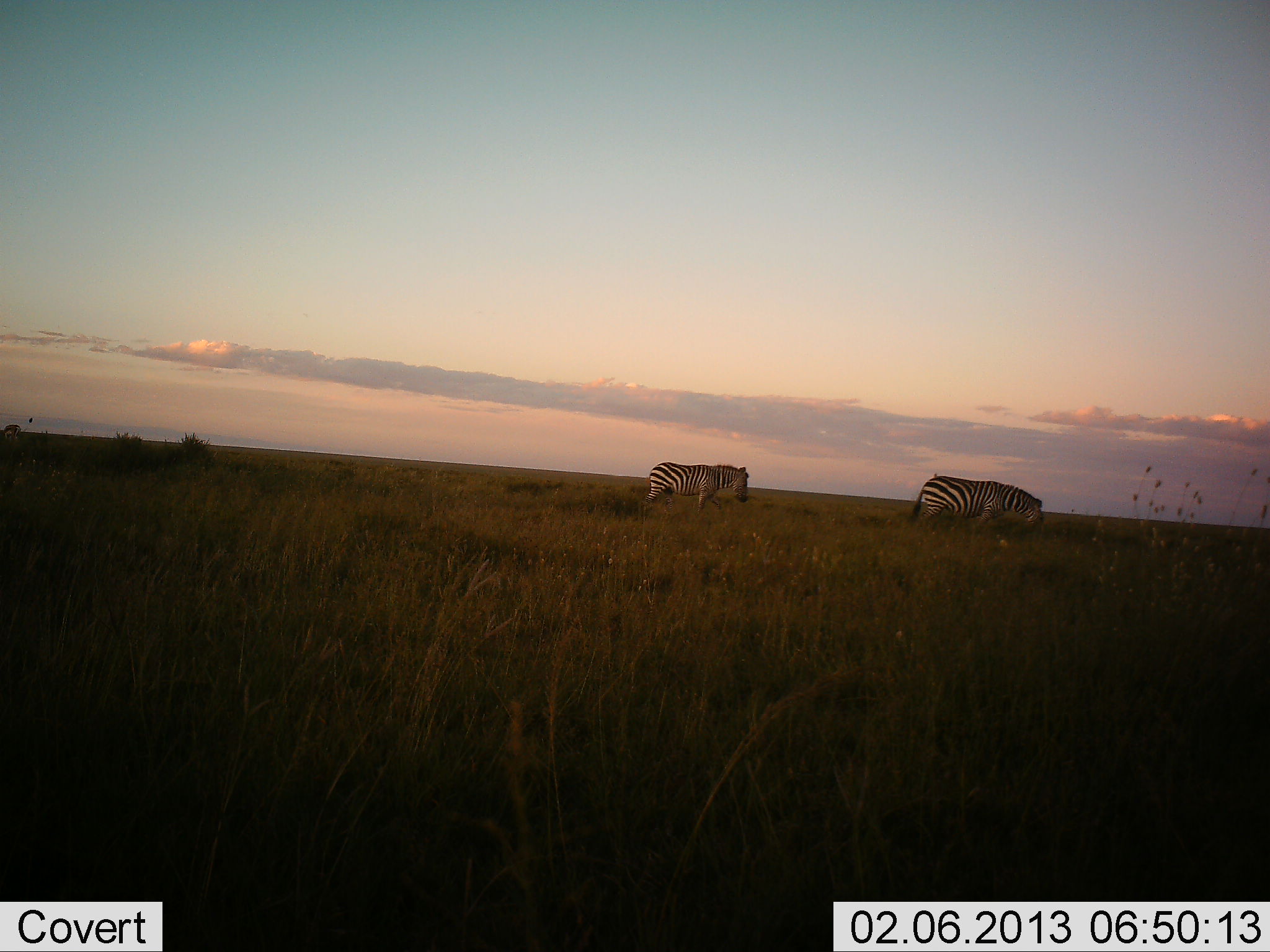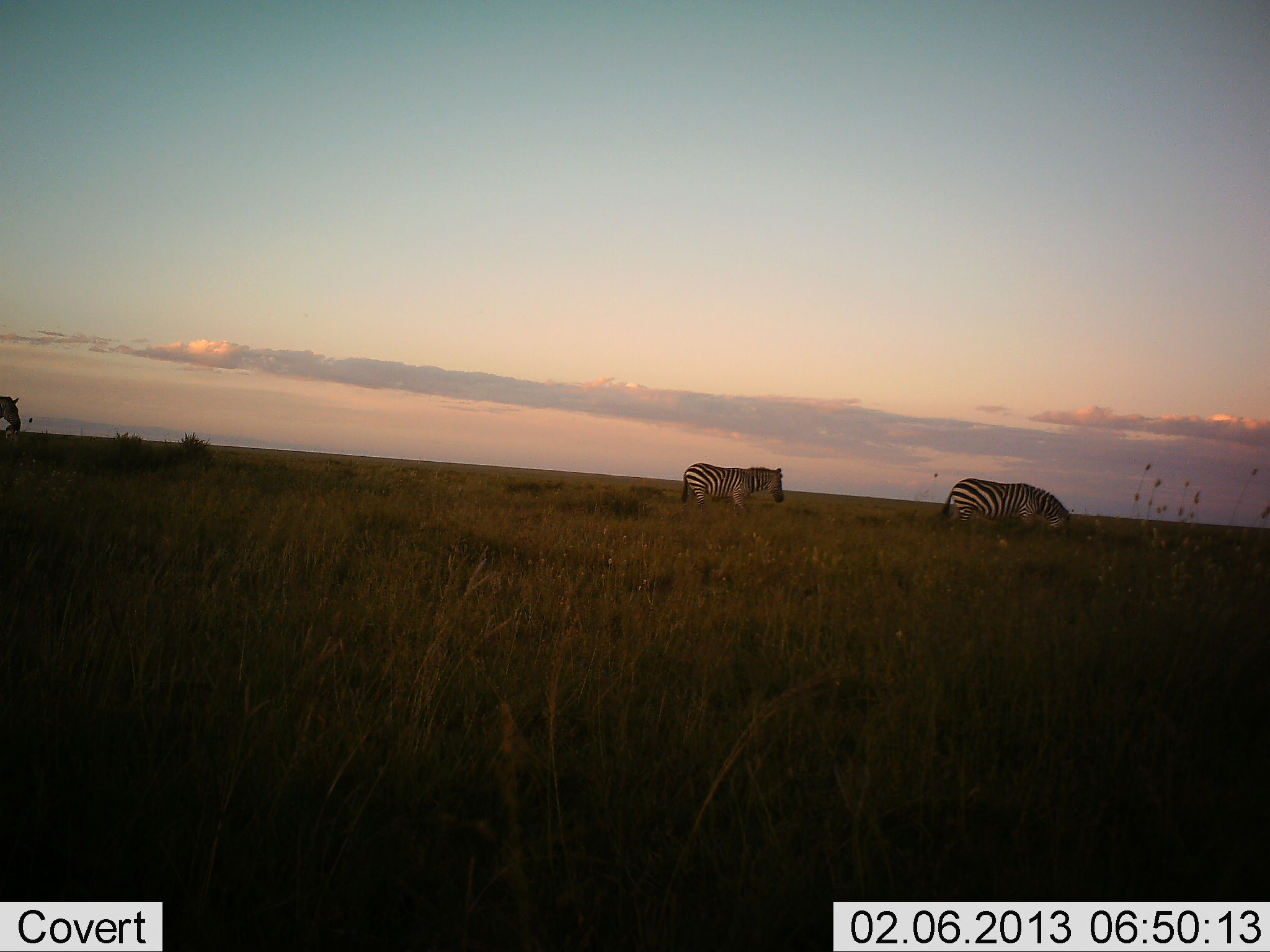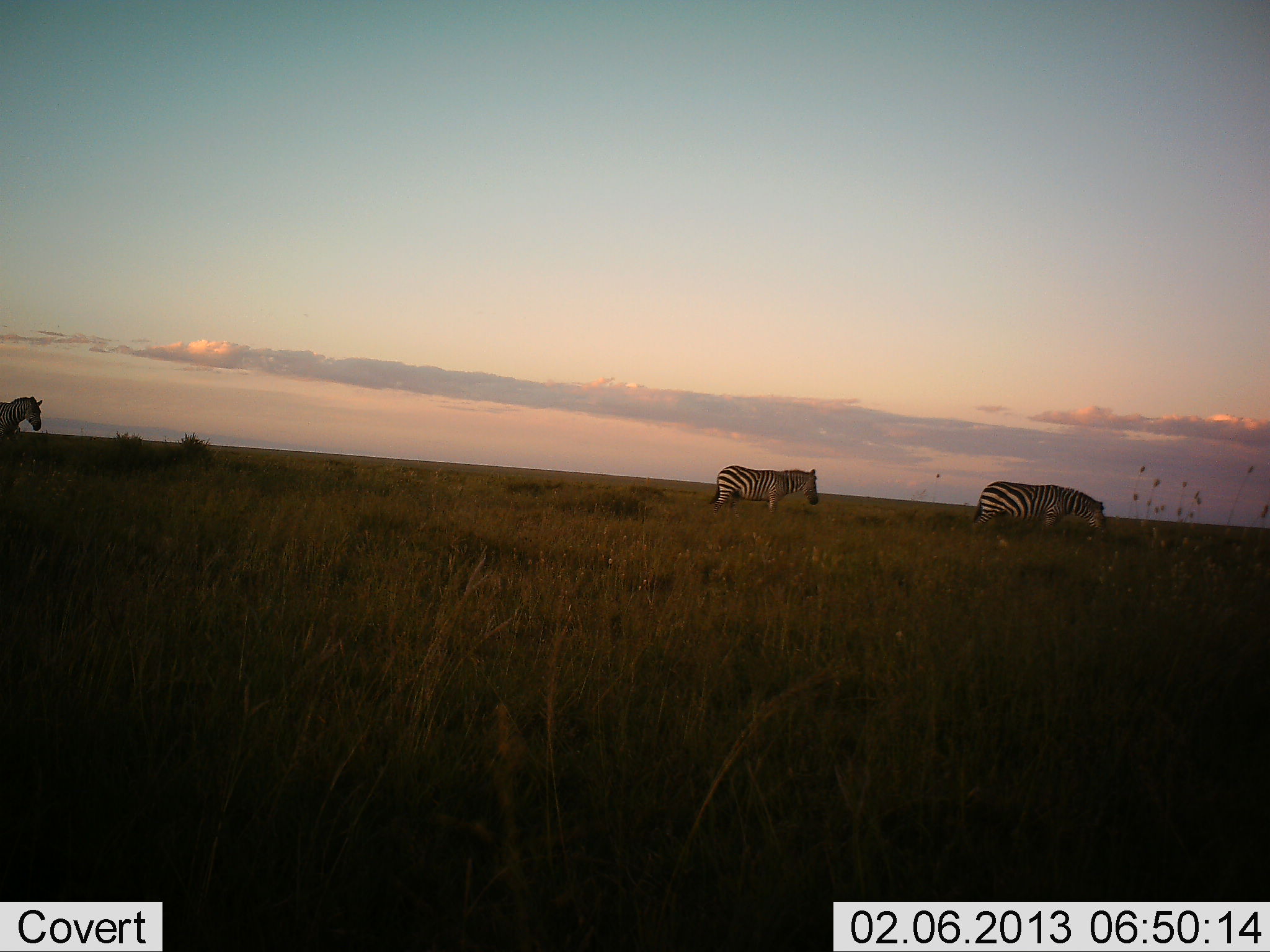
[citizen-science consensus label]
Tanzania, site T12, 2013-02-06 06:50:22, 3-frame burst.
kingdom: Animalia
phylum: Chordata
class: Mammalia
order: Perissodactyla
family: Equidae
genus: Equus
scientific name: Equus quagga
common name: plains zebra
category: zebra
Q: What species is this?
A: Zebra (plains zebra) (Equus quagga).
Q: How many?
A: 3.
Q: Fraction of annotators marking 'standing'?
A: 8%.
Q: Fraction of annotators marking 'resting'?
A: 0%.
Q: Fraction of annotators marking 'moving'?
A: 85%.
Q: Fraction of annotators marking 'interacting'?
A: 0%.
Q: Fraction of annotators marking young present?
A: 0%.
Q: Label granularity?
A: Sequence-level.